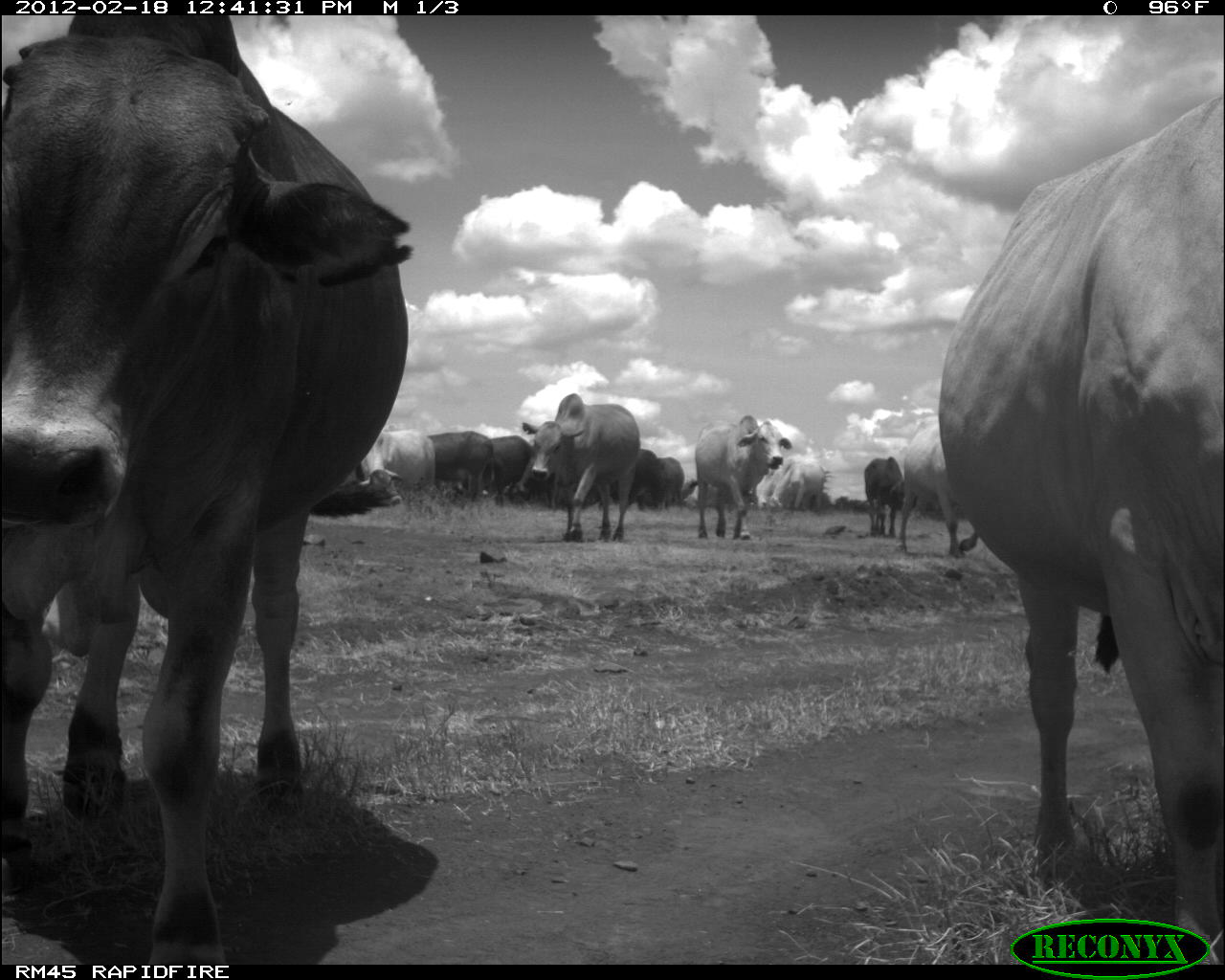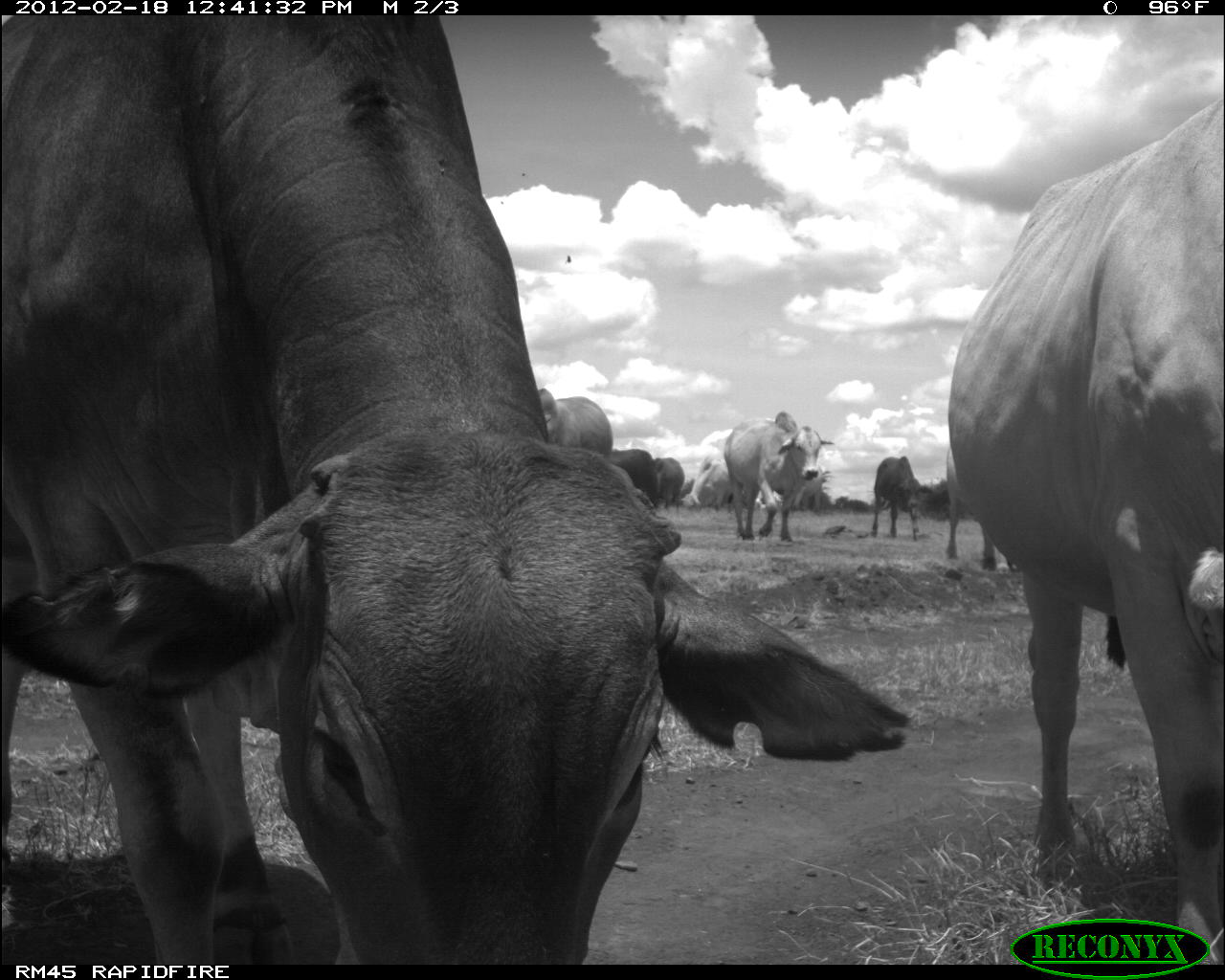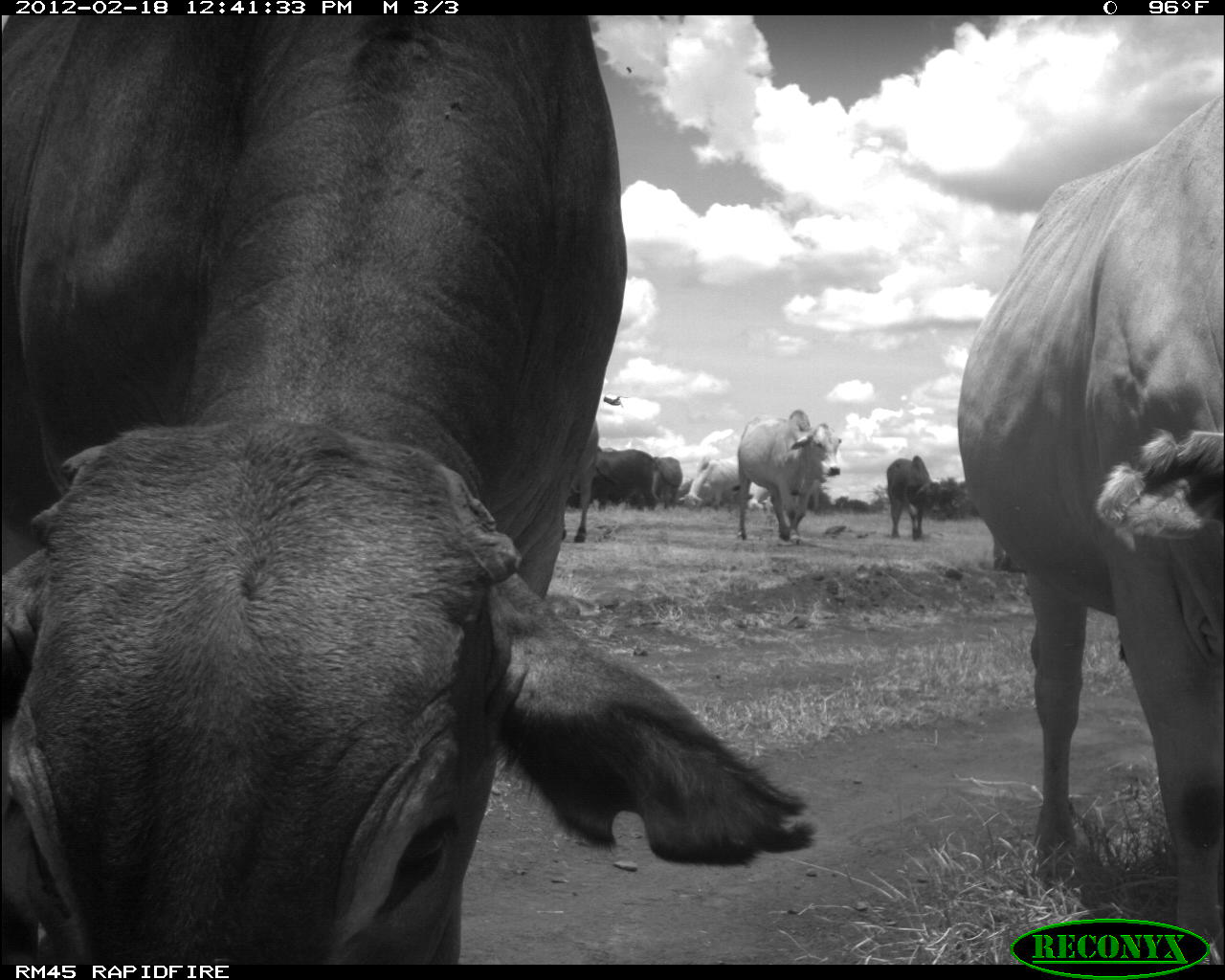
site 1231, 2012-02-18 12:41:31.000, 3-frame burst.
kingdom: Animalia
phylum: Chordata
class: Mammalia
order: Artiodactyla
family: Bovidae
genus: Bos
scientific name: Bos taurus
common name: domestic cattle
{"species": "Bos taurus (domestic cattle)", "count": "14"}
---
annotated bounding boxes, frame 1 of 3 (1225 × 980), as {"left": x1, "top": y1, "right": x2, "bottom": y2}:
bos taurus: {"left": 0, "top": 15, "right": 414, "bottom": 964}; {"left": 928, "top": 91, "right": 1225, "bottom": 959}; {"left": 519, "top": 392, "right": 640, "bottom": 544}; {"left": 693, "top": 414, "right": 784, "bottom": 540}; {"left": 900, "top": 416, "right": 979, "bottom": 556}; {"left": 360, "top": 428, "right": 437, "bottom": 508}; {"left": 581, "top": 448, "right": 663, "bottom": 523}; {"left": 427, "top": 429, "right": 494, "bottom": 503}; {"left": 762, "top": 453, "right": 826, "bottom": 513}; {"left": 863, "top": 454, "right": 903, "bottom": 536}; {"left": 489, "top": 436, "right": 530, "bottom": 504}; {"left": 654, "top": 455, "right": 685, "bottom": 515}